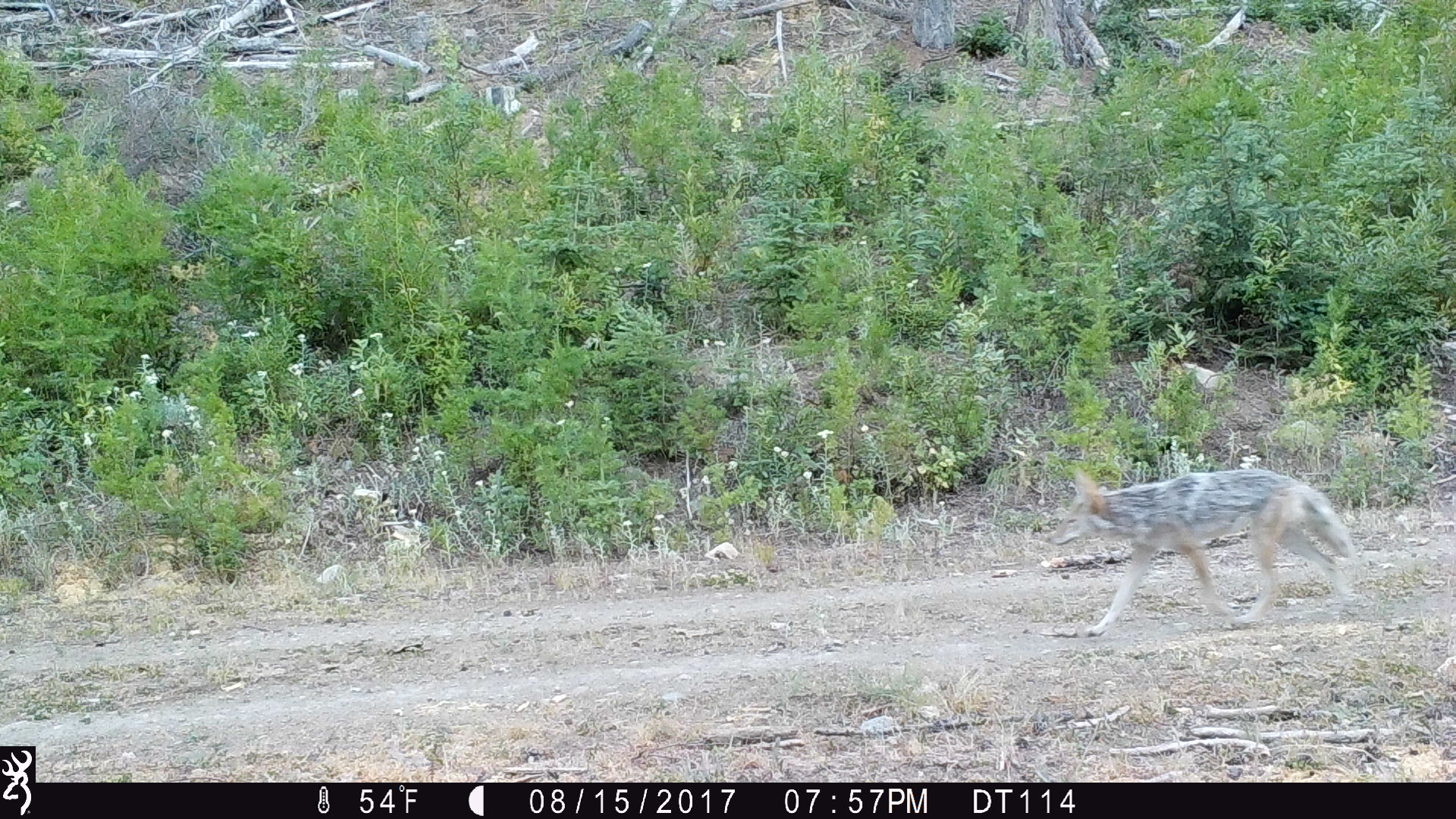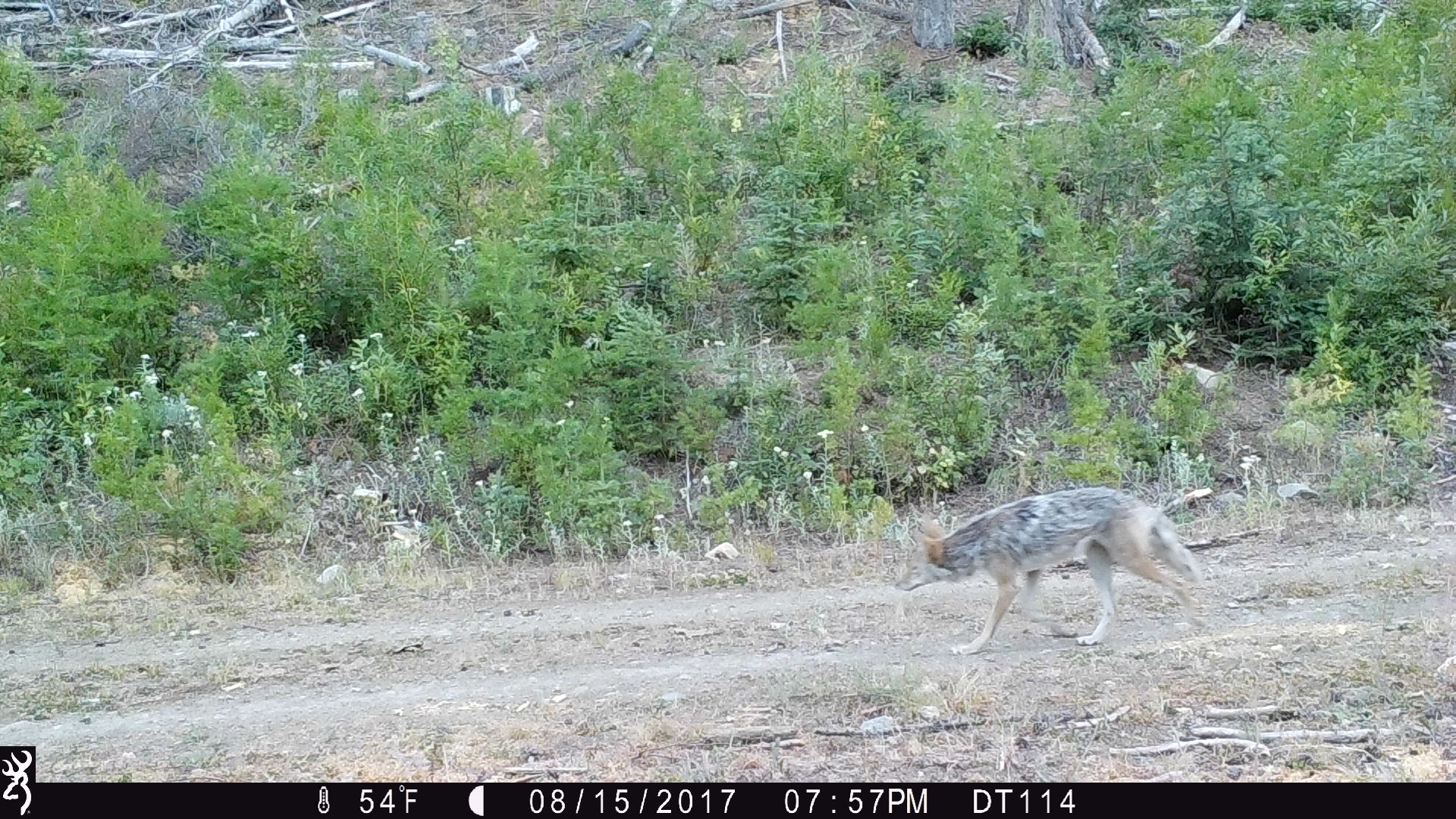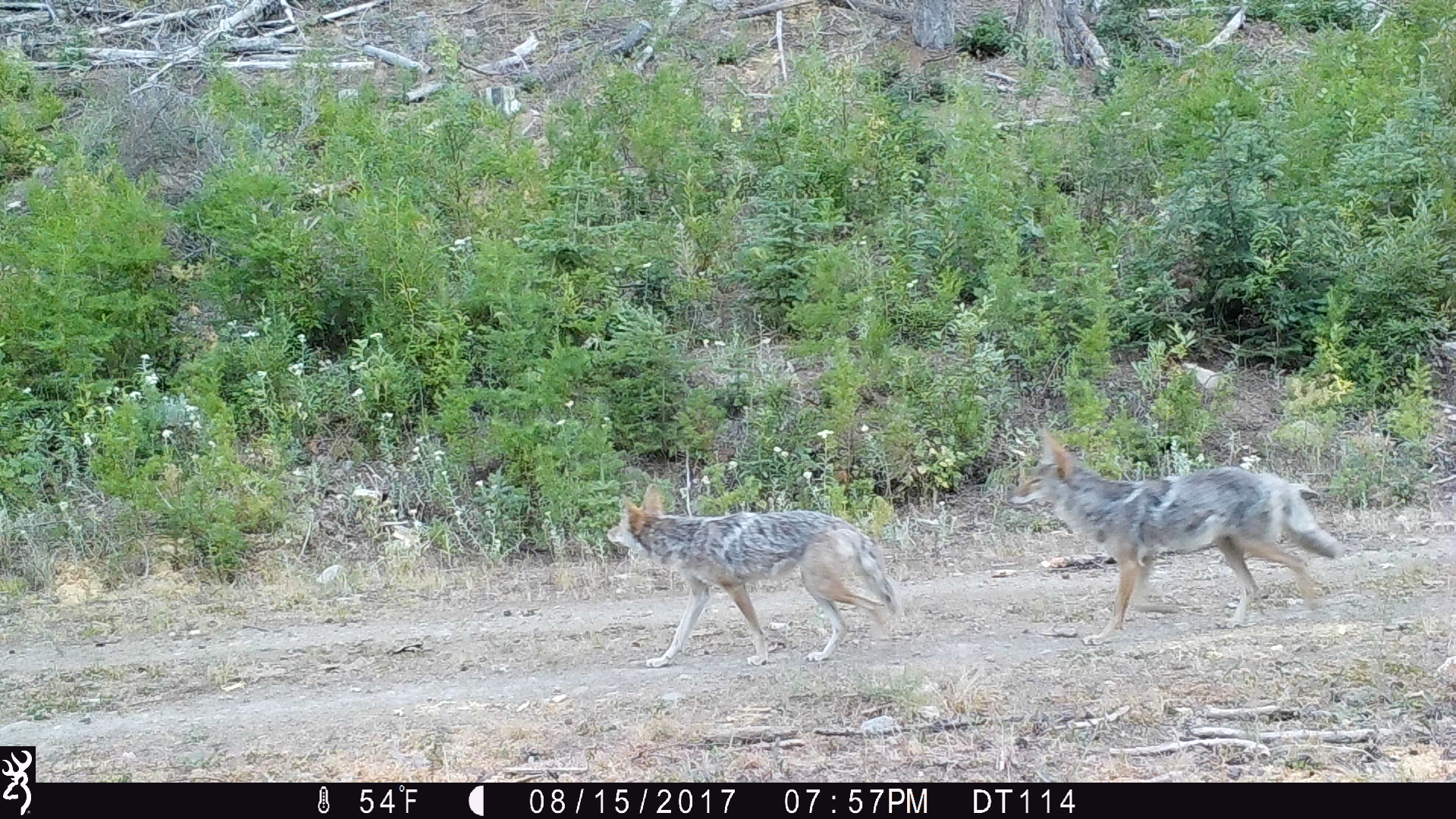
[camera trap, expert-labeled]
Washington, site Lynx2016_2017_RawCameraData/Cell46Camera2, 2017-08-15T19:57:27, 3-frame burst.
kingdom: Animalia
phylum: Chordata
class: Mammalia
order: Carnivora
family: Canidae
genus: Canis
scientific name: Canis latrans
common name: coyote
Canis latrans (coyote). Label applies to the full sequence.